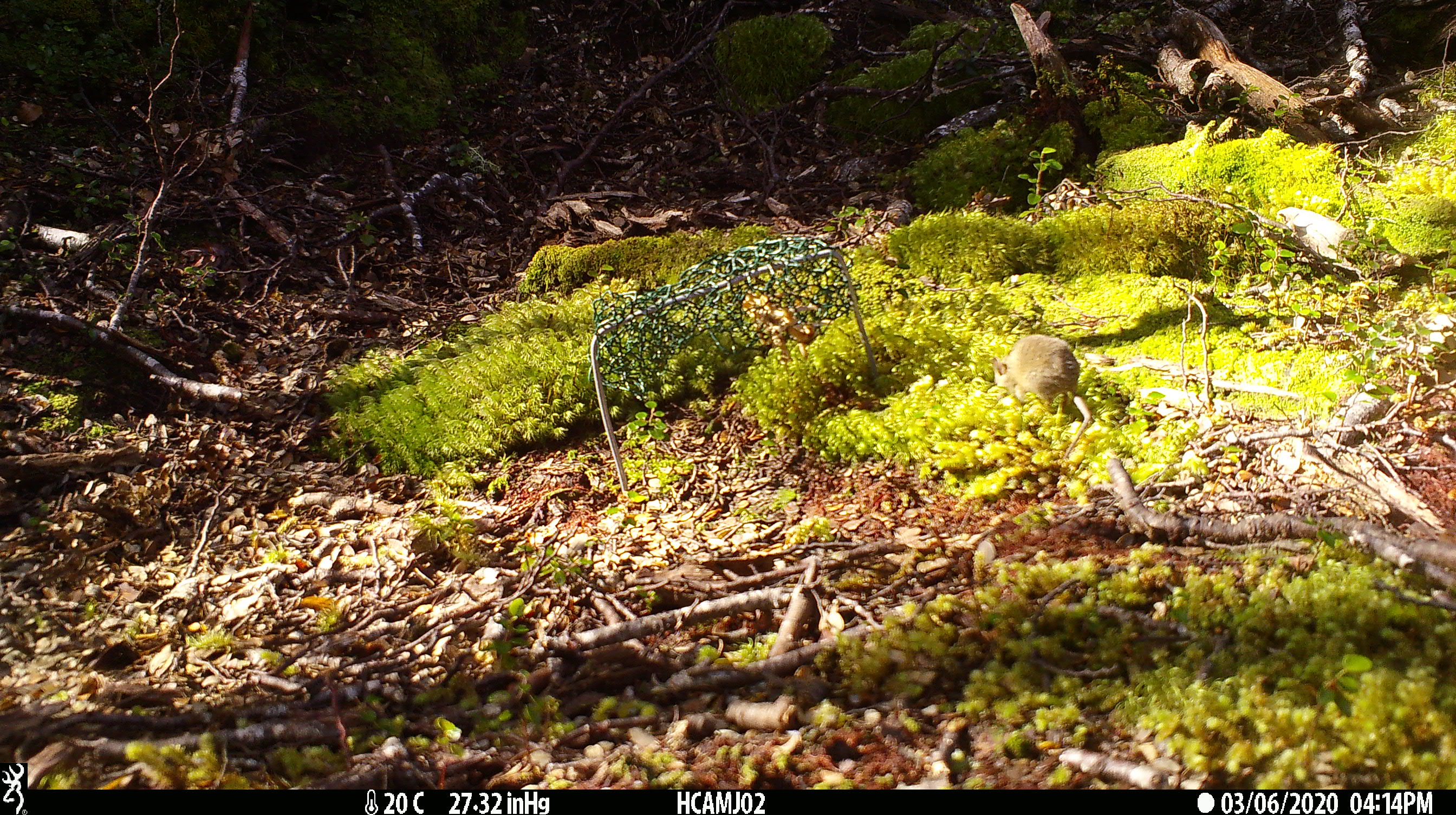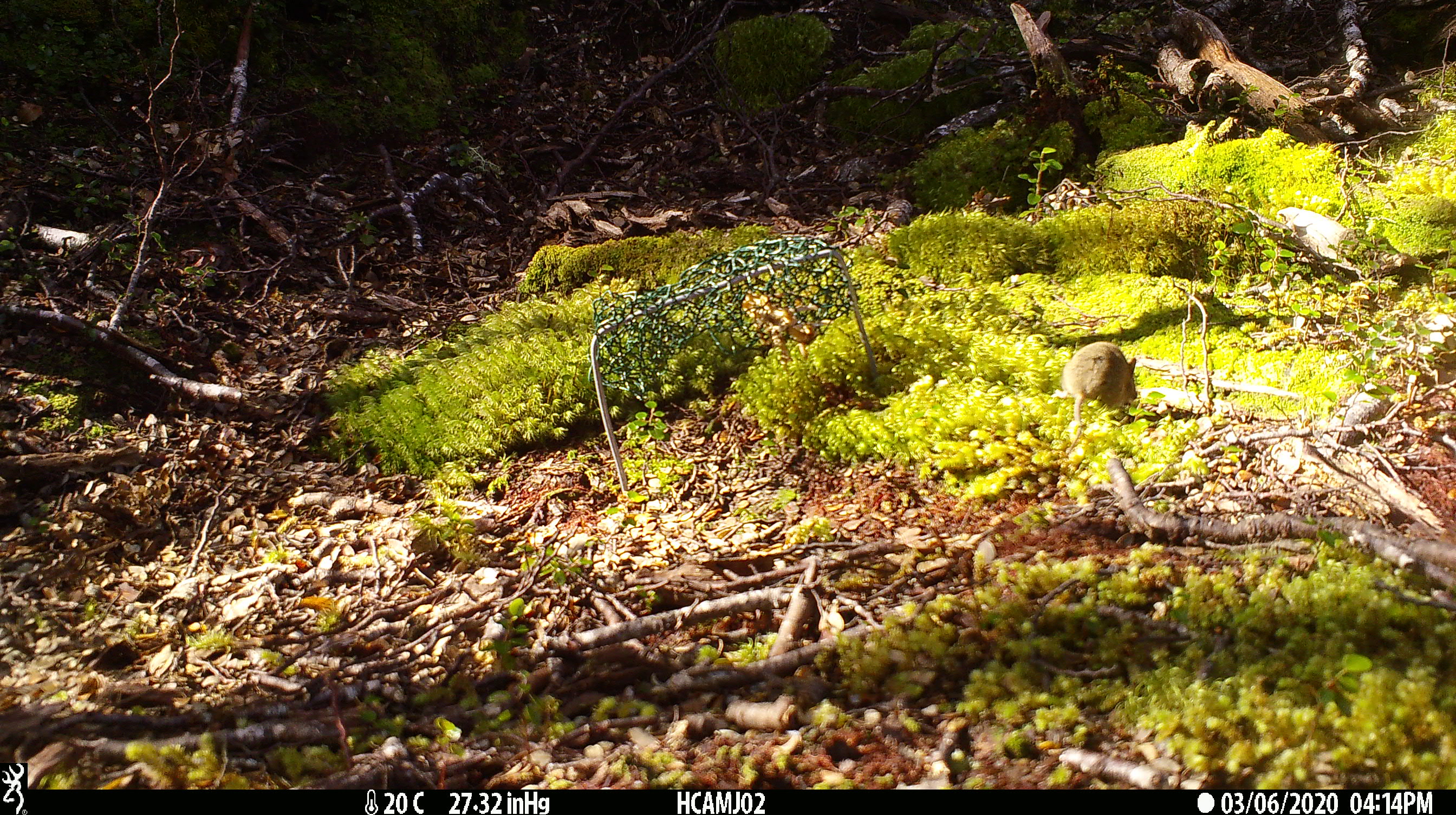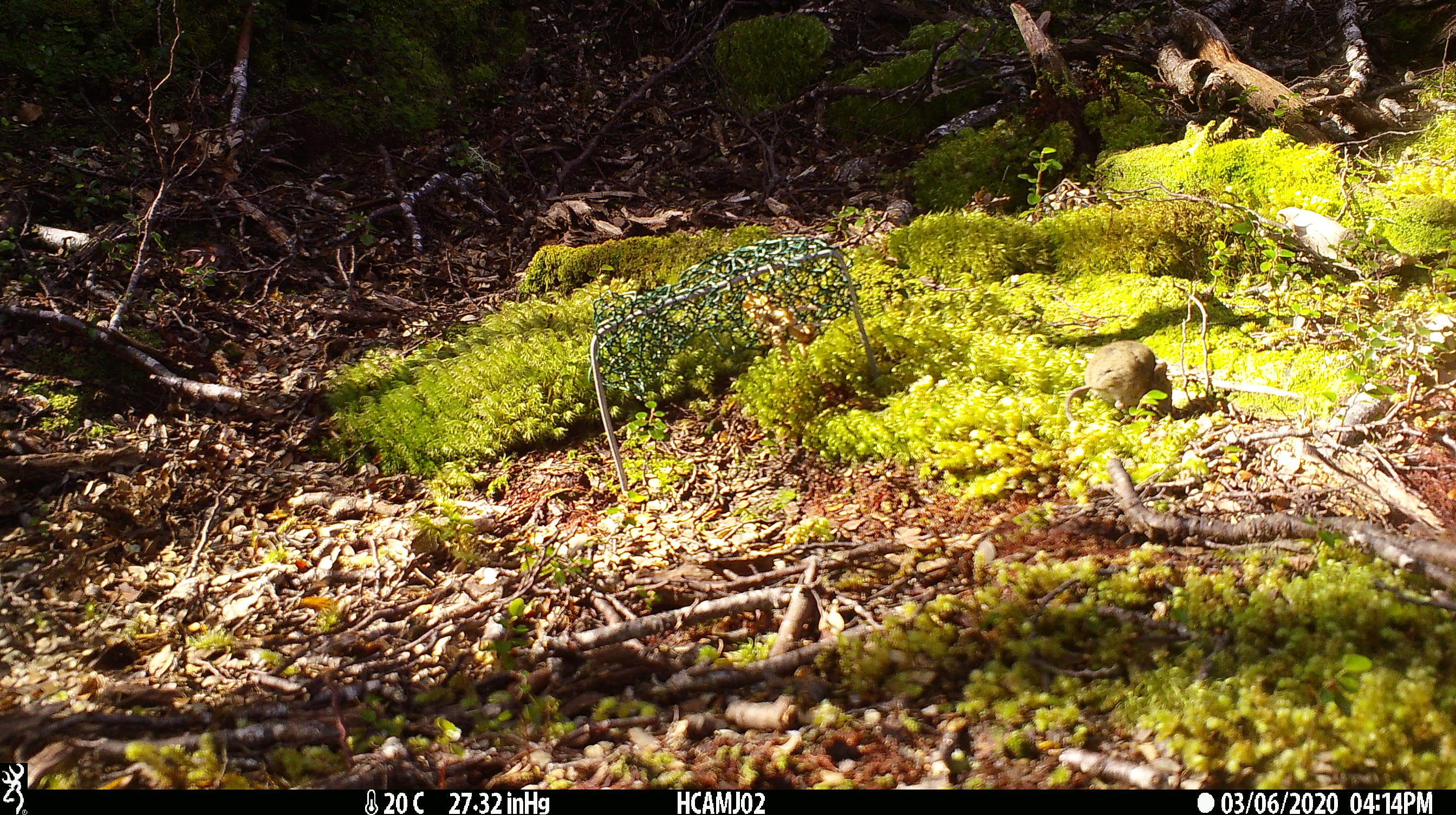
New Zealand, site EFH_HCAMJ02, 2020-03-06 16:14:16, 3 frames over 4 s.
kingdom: Animalia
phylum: Chordata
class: Mammalia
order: Rodentia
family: Muridae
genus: Mus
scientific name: Mus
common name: mouse